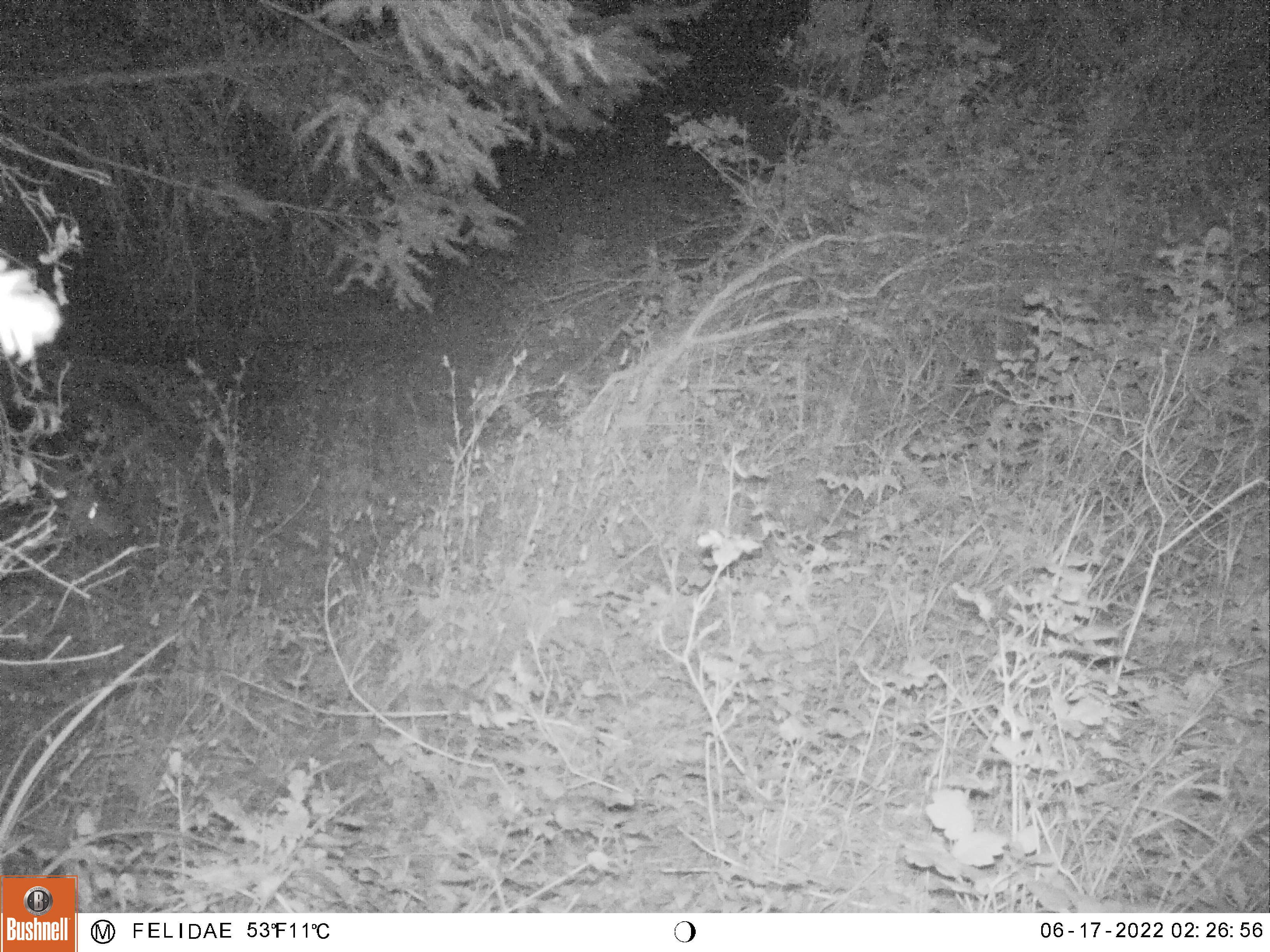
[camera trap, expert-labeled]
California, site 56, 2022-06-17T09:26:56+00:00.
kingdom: Animalia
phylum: Chordata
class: Mammalia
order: Artiodactyla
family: Cervidae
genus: Odocoileus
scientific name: Odocoileus hemionus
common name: mule deer